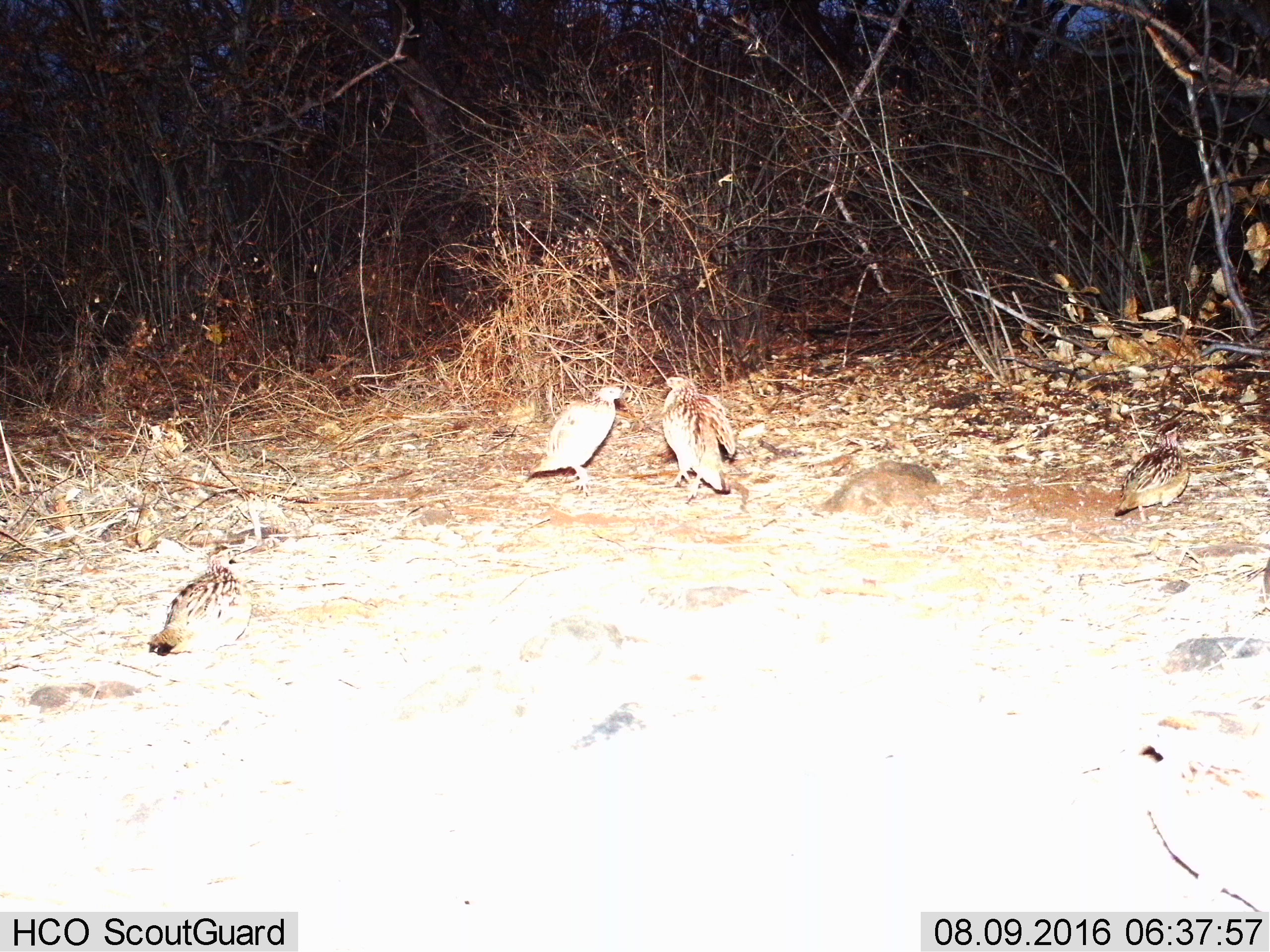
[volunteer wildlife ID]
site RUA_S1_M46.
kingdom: Animalia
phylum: Chordata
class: Aves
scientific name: Aves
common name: bird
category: birdother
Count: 4.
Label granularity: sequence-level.